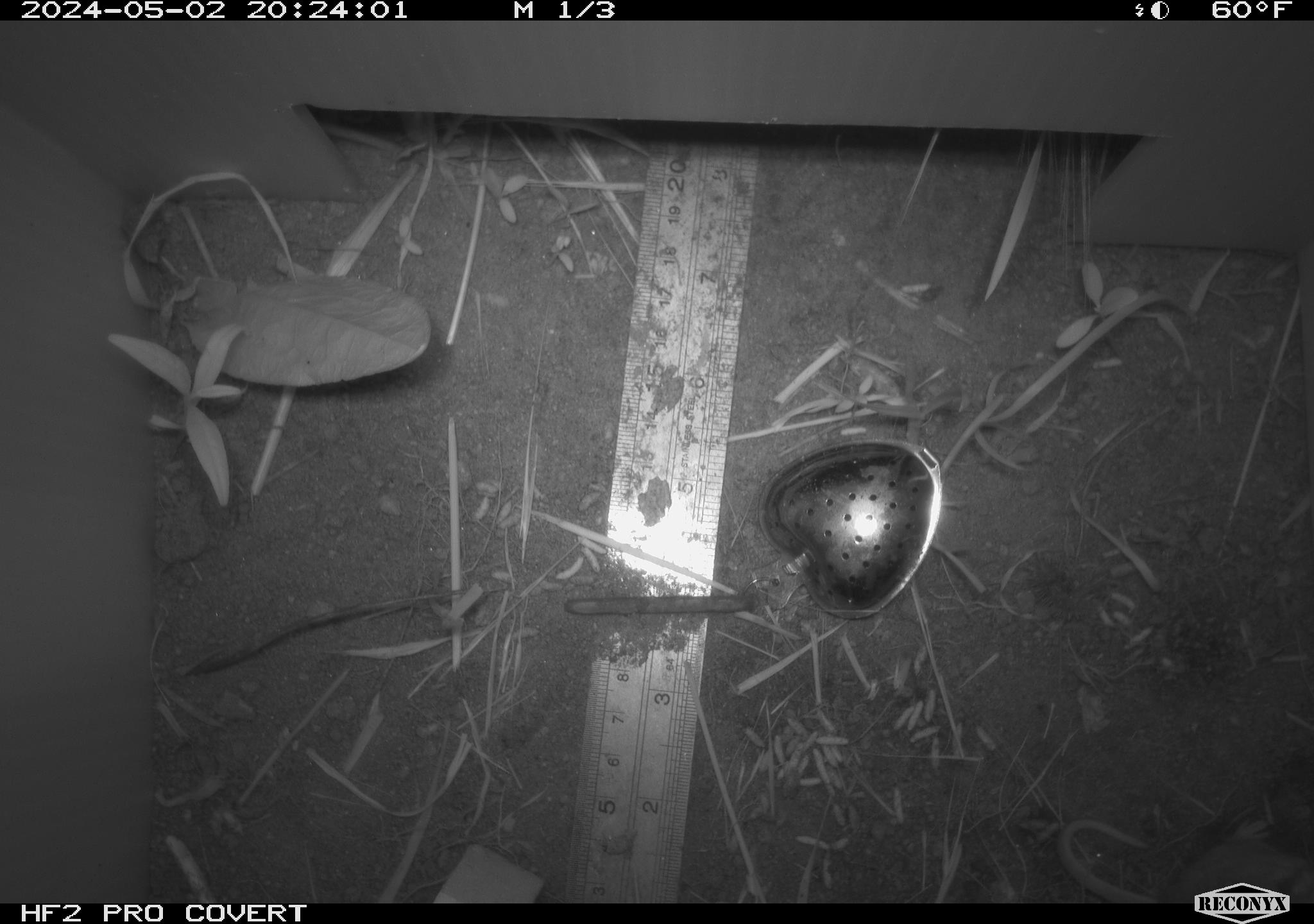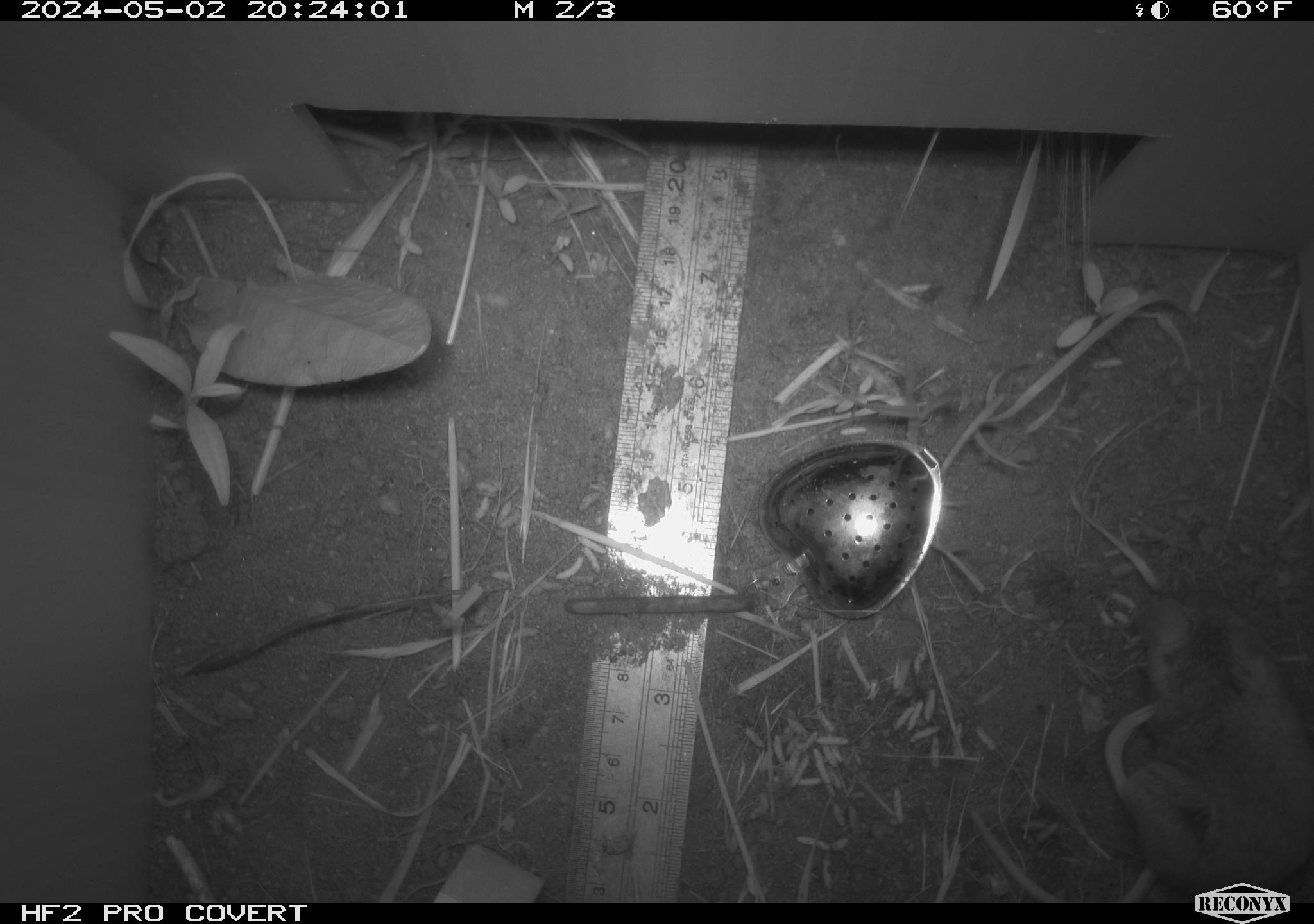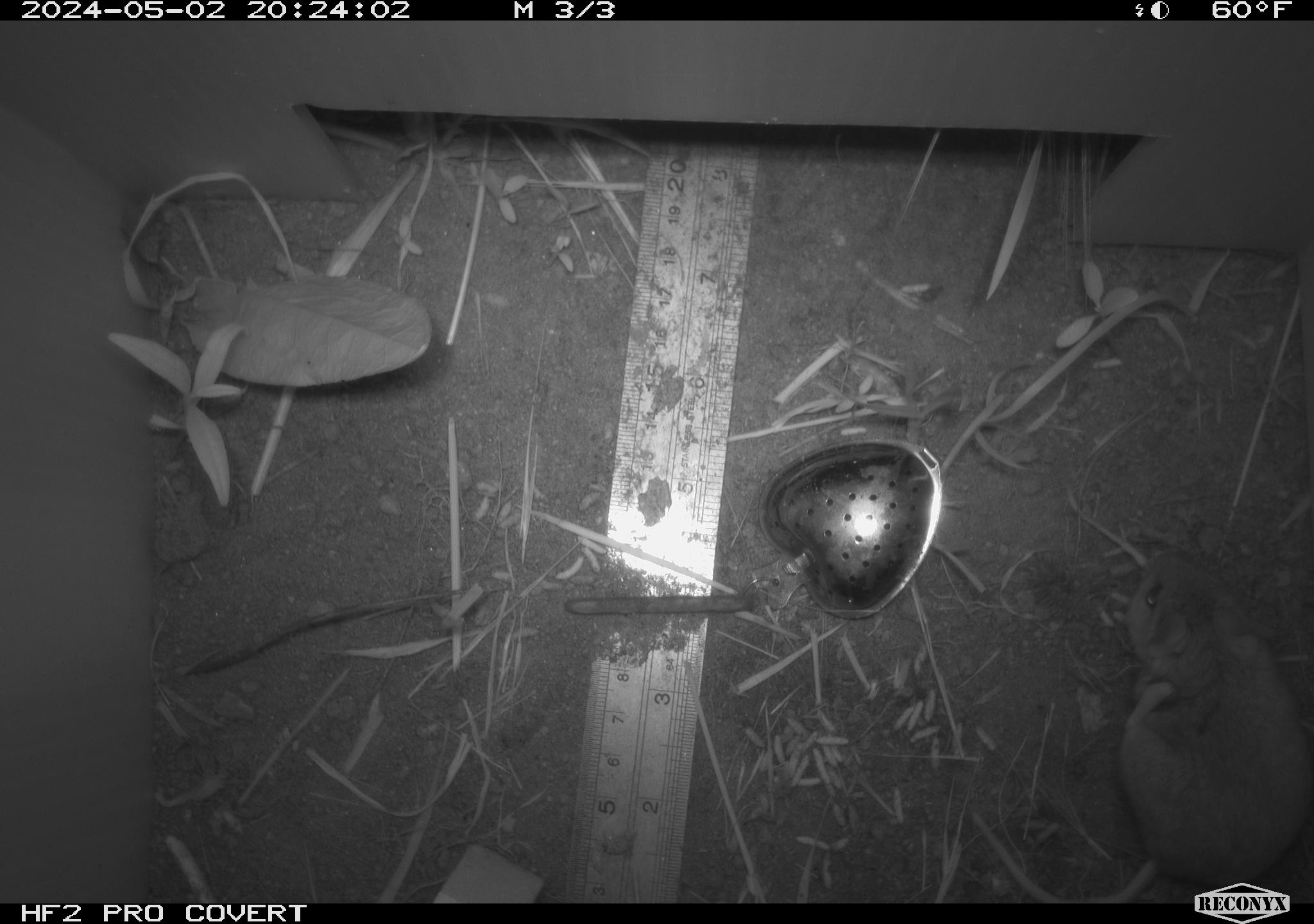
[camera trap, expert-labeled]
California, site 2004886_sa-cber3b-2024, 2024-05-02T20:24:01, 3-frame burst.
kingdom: Animalia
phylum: Chordata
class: Mammalia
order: Rodentia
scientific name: Rodentia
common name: mouse species